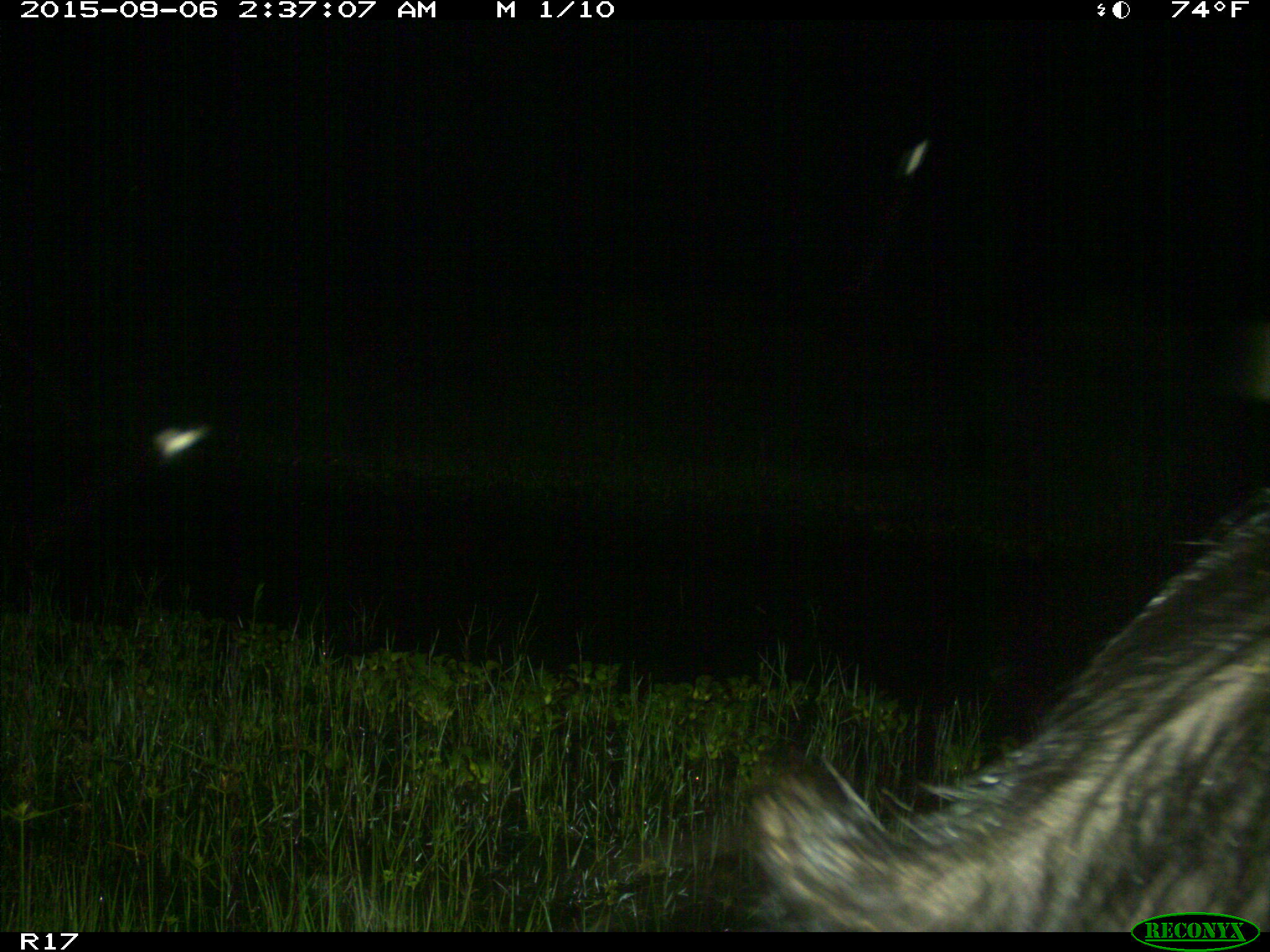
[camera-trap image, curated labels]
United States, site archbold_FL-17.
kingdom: Animalia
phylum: Chordata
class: Mammalia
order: Artiodactyla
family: Suidae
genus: Sus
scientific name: Sus scrofa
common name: wild boar